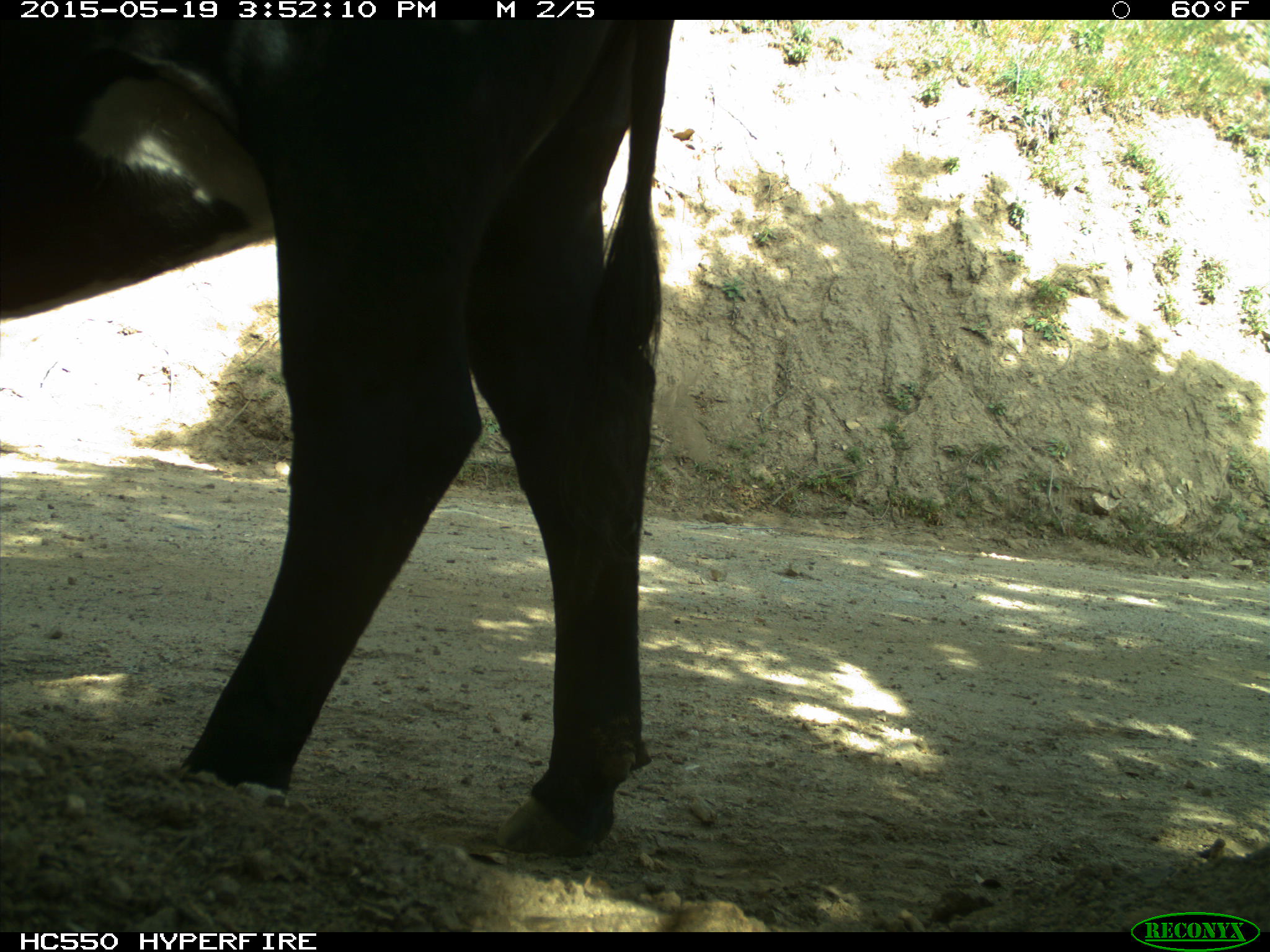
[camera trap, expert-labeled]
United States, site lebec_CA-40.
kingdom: Animalia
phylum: Chordata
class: Mammalia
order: Artiodactyla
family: Bovidae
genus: Bos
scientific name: Bos taurus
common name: domestic cow